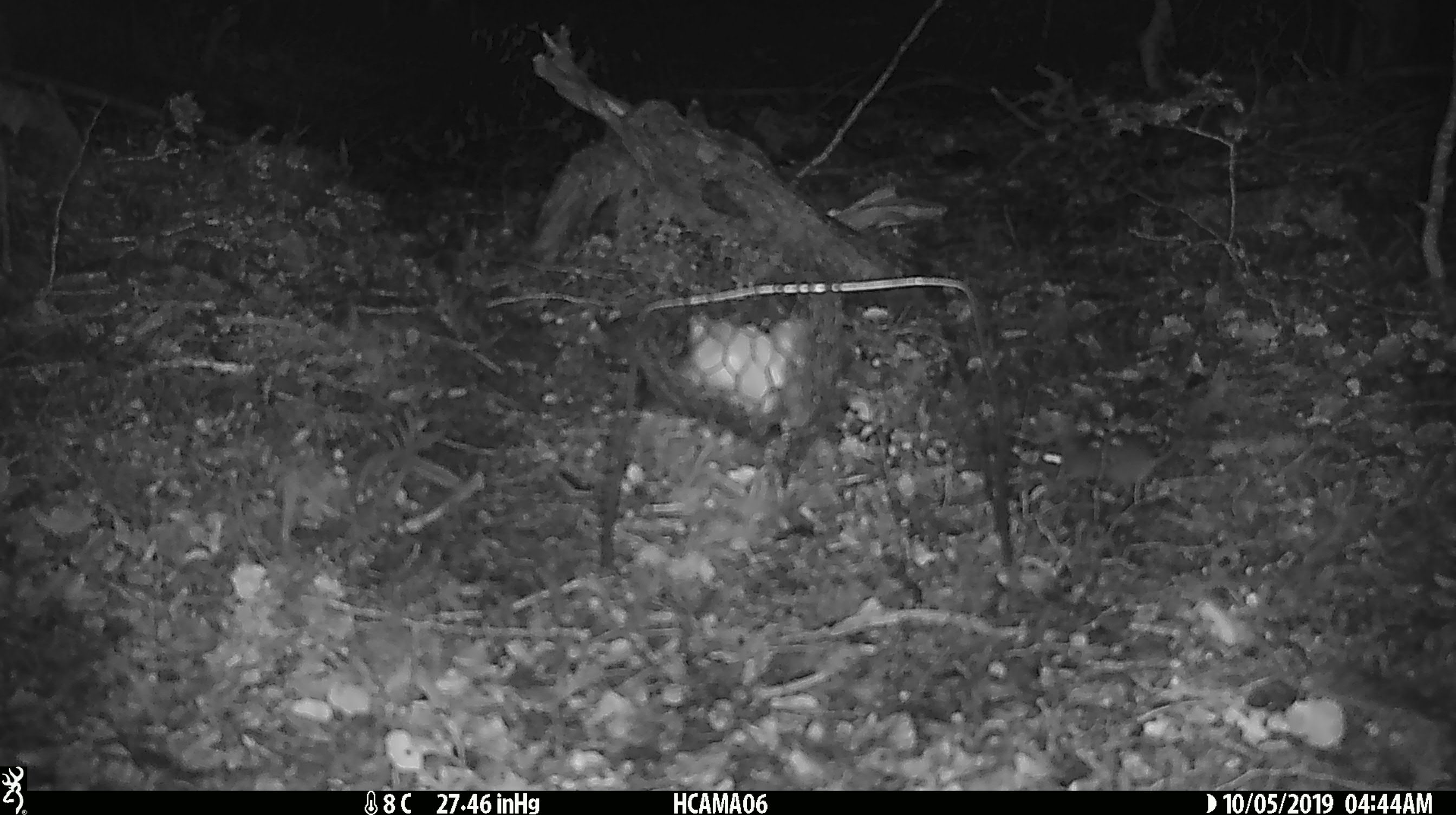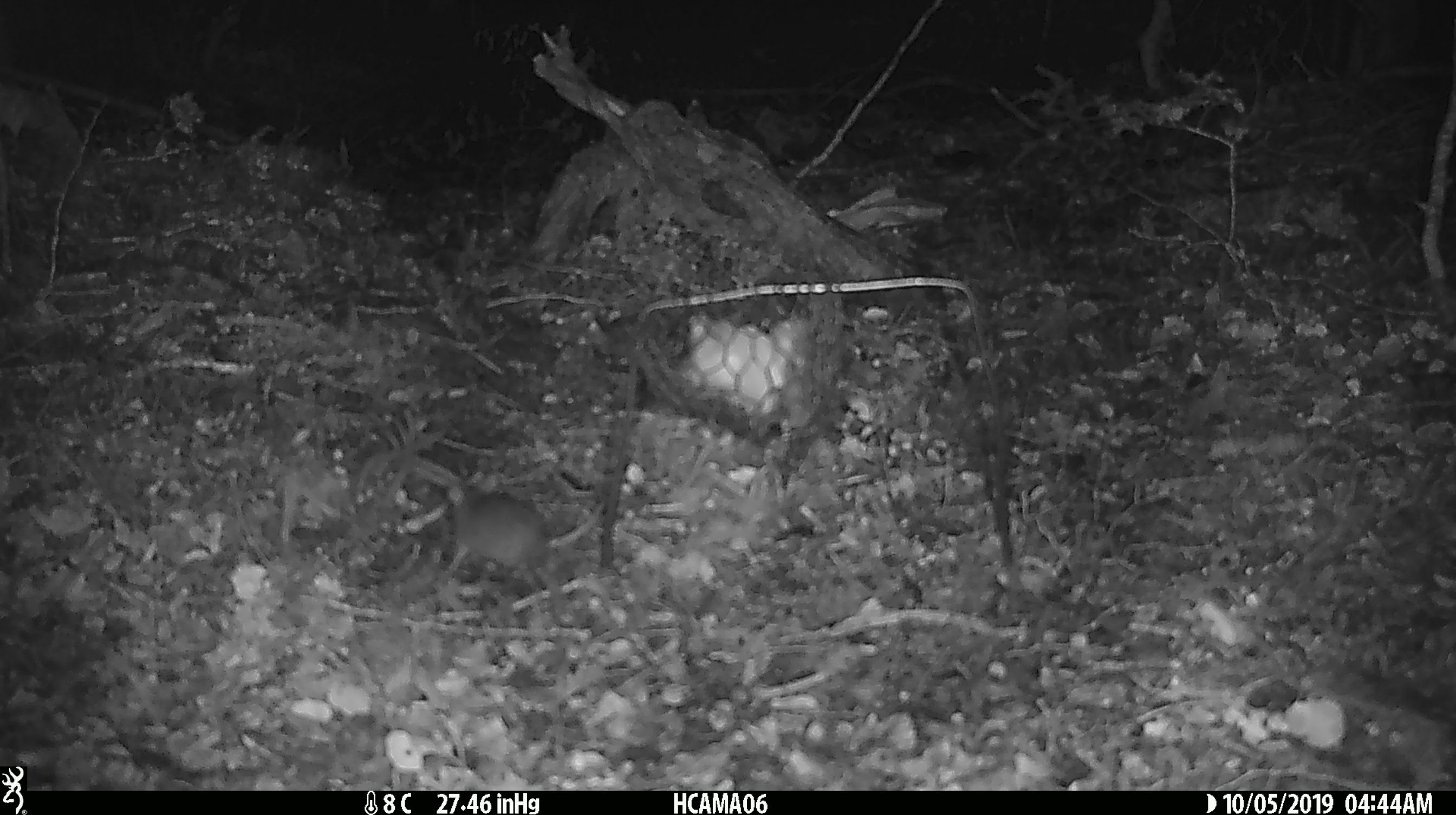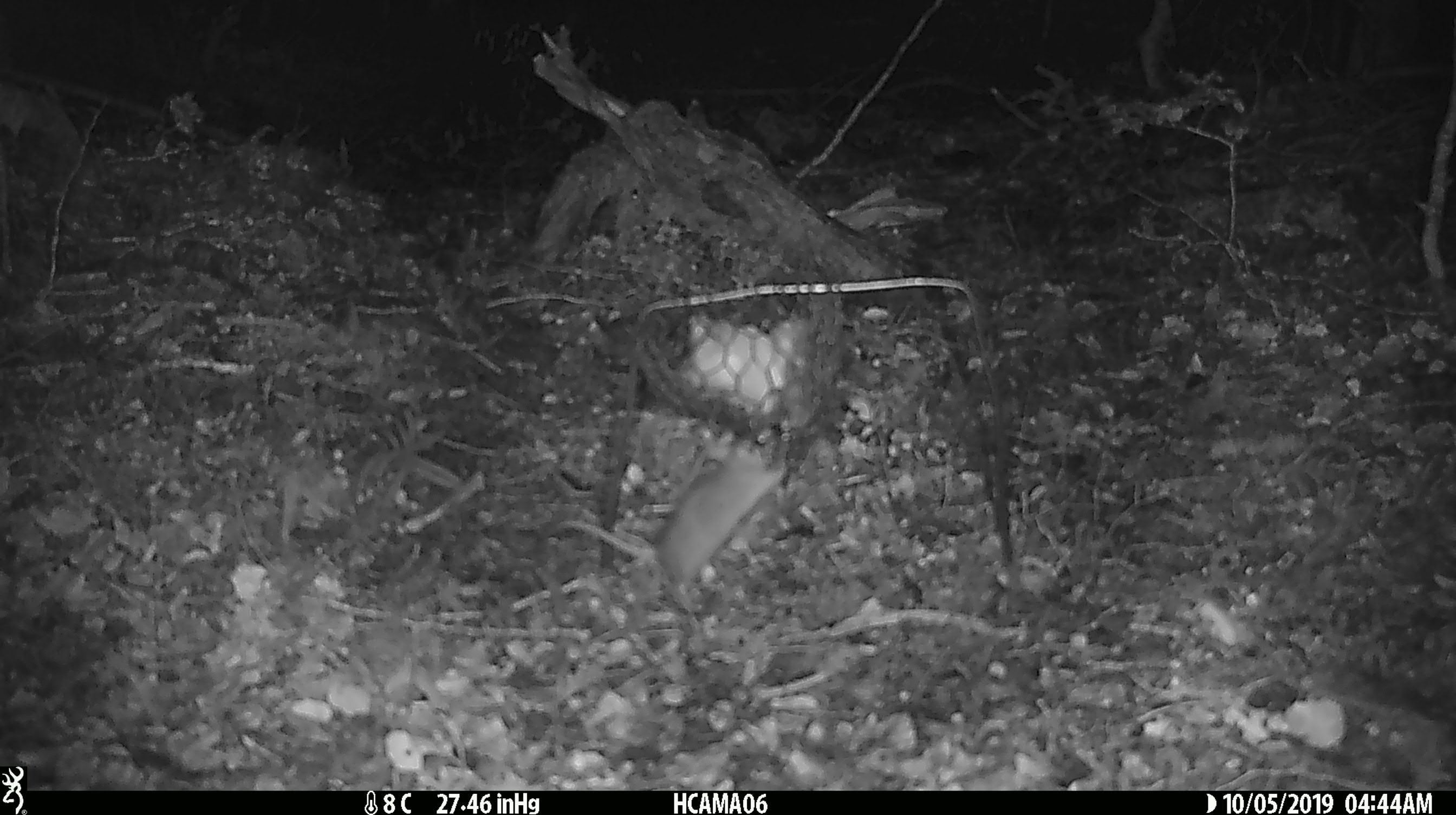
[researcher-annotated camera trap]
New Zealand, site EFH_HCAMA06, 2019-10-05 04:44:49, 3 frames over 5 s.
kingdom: Animalia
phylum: Chordata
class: Mammalia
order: Rodentia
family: Muridae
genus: Mus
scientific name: Mus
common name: mouse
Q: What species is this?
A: Mouse (Mus).